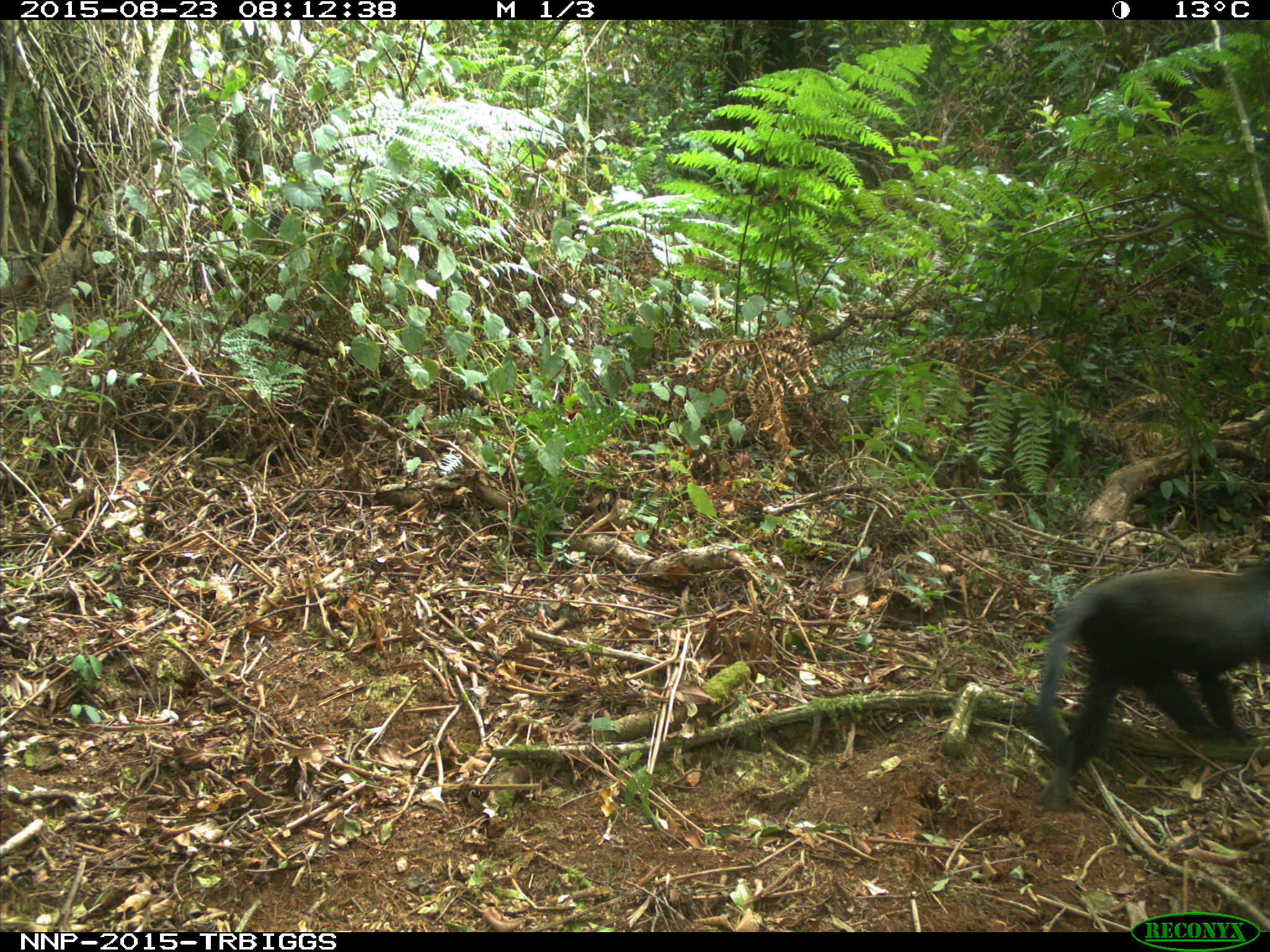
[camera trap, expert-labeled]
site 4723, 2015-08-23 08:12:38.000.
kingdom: Animalia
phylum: Chordata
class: Mammalia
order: Primates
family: Cercopithecidae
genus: Allochrocebus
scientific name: Allochrocebus lhoesti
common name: l'hoest's monkey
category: cercopithecus lhoesti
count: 1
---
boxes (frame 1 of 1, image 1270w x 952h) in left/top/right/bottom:
cercopithecus lhoesti: 1028/557/1270/809